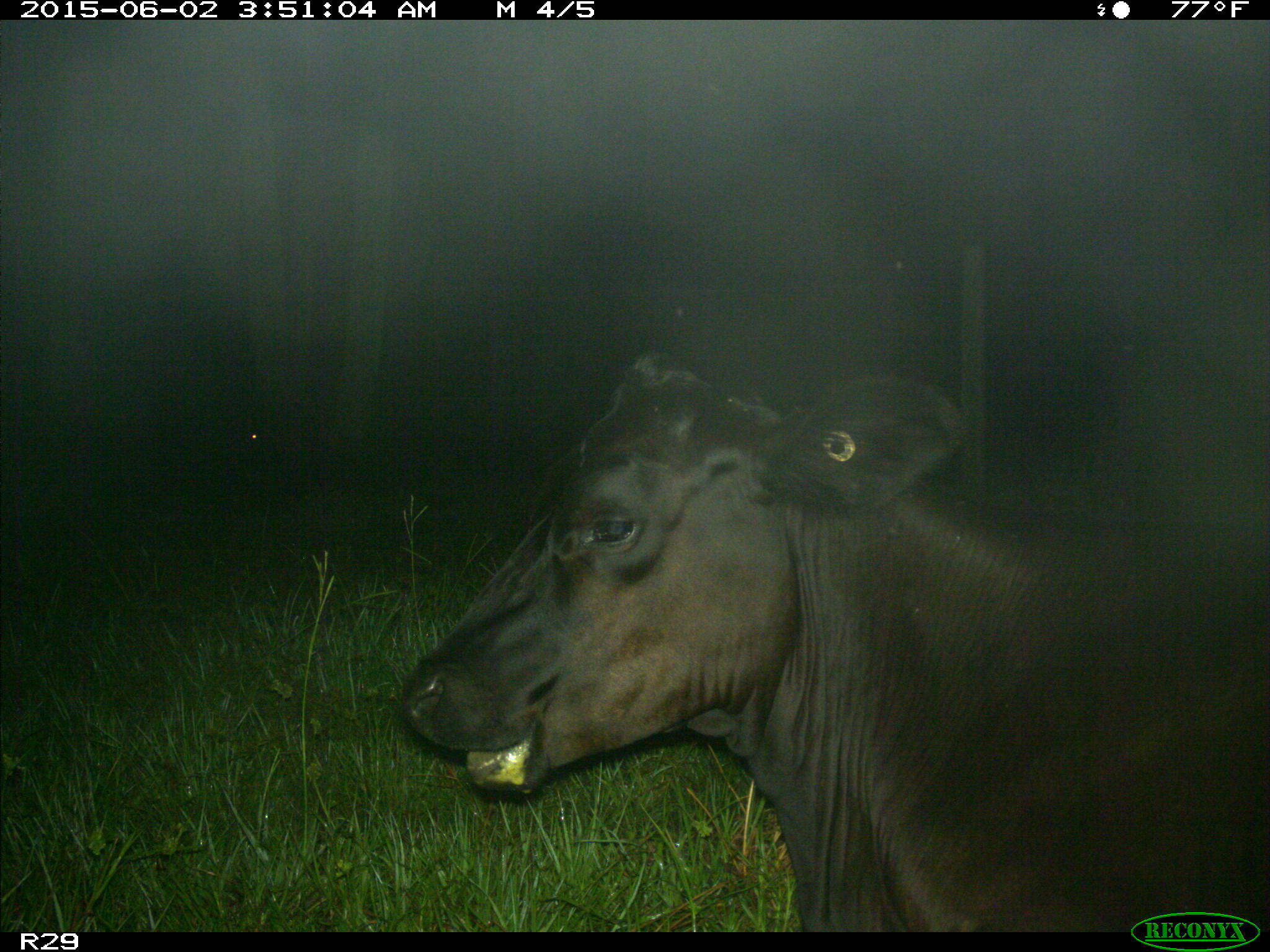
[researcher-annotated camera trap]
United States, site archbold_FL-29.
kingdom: Animalia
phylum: Chordata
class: Mammalia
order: Artiodactyla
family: Bovidae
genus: Bos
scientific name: Bos taurus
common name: domestic cow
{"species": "Bos taurus (domestic cow)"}